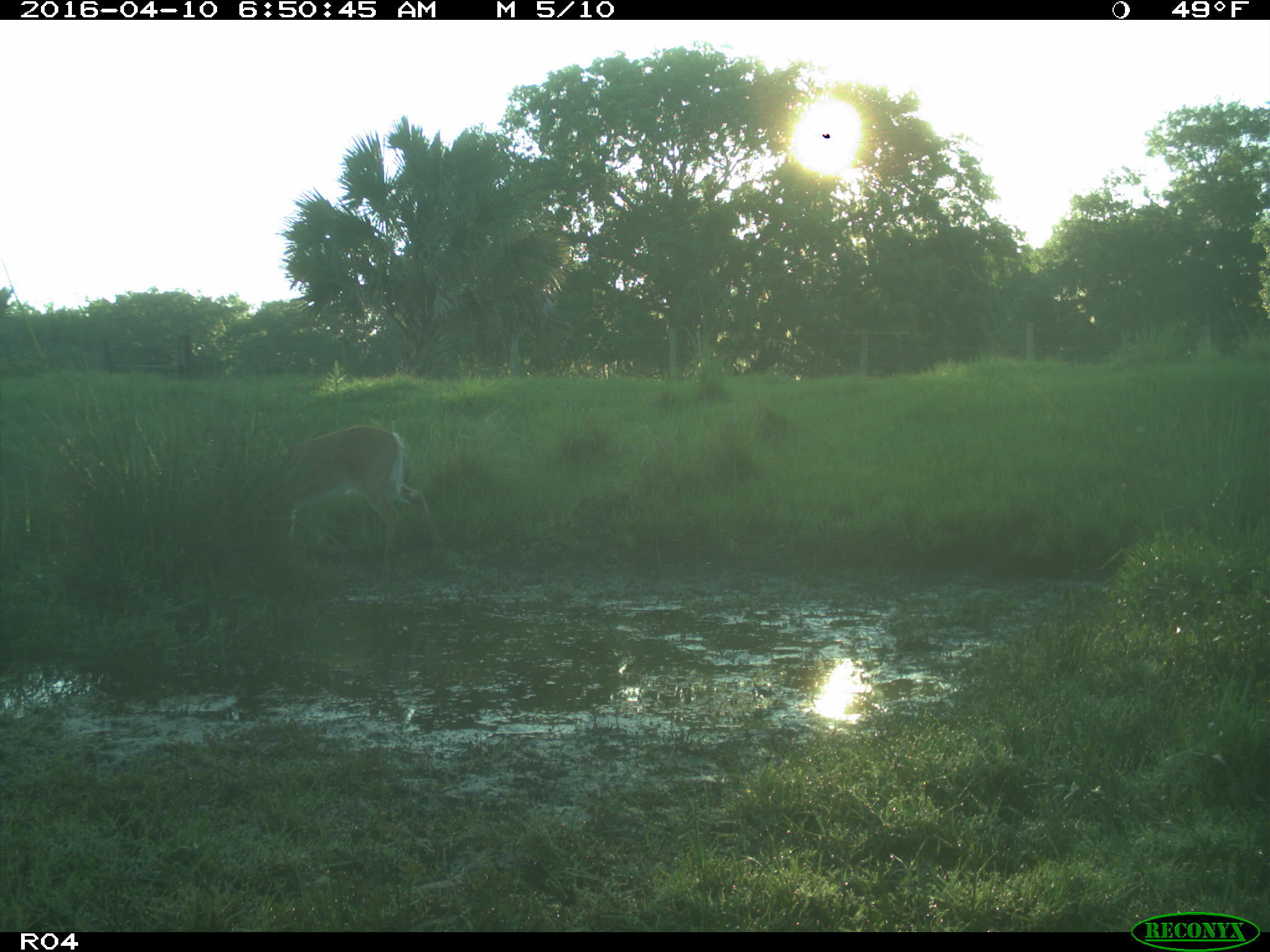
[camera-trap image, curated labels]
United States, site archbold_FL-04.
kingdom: Animalia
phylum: Chordata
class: Mammalia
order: Artiodactyla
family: Cervidae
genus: Odocoileus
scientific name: Odocoileus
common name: deer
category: unidentified deer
Unidentified deer (deer) (Odocoileus).